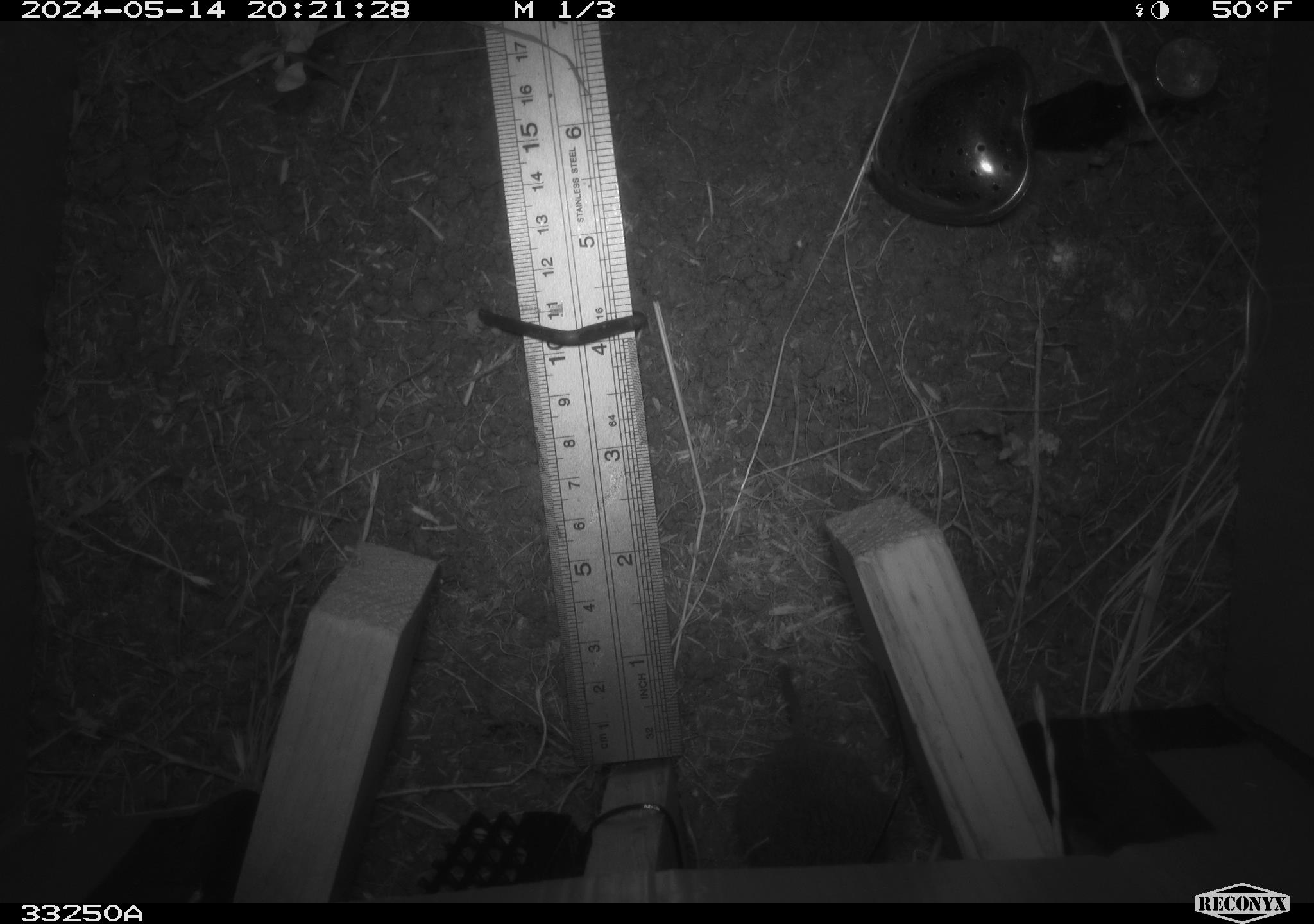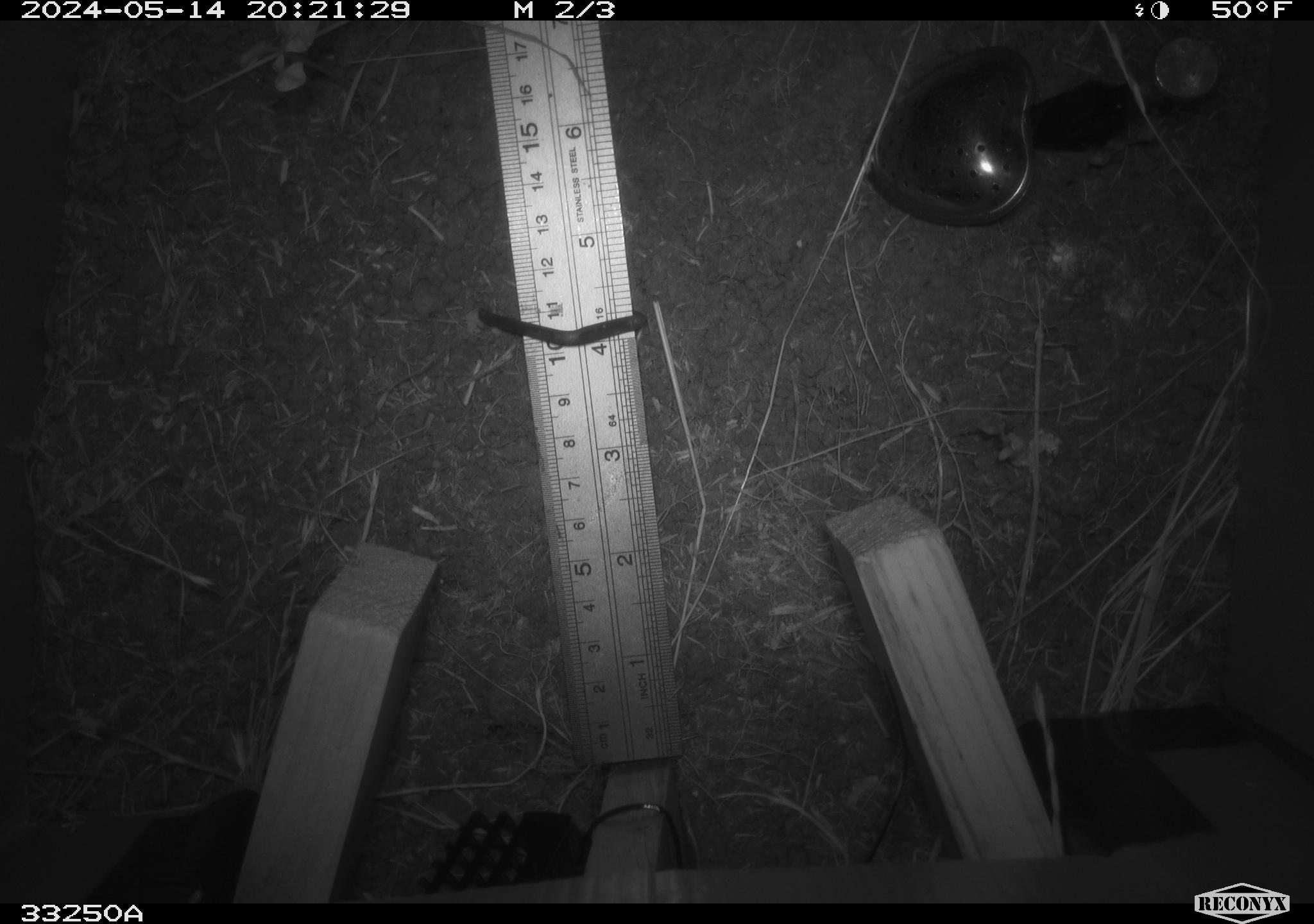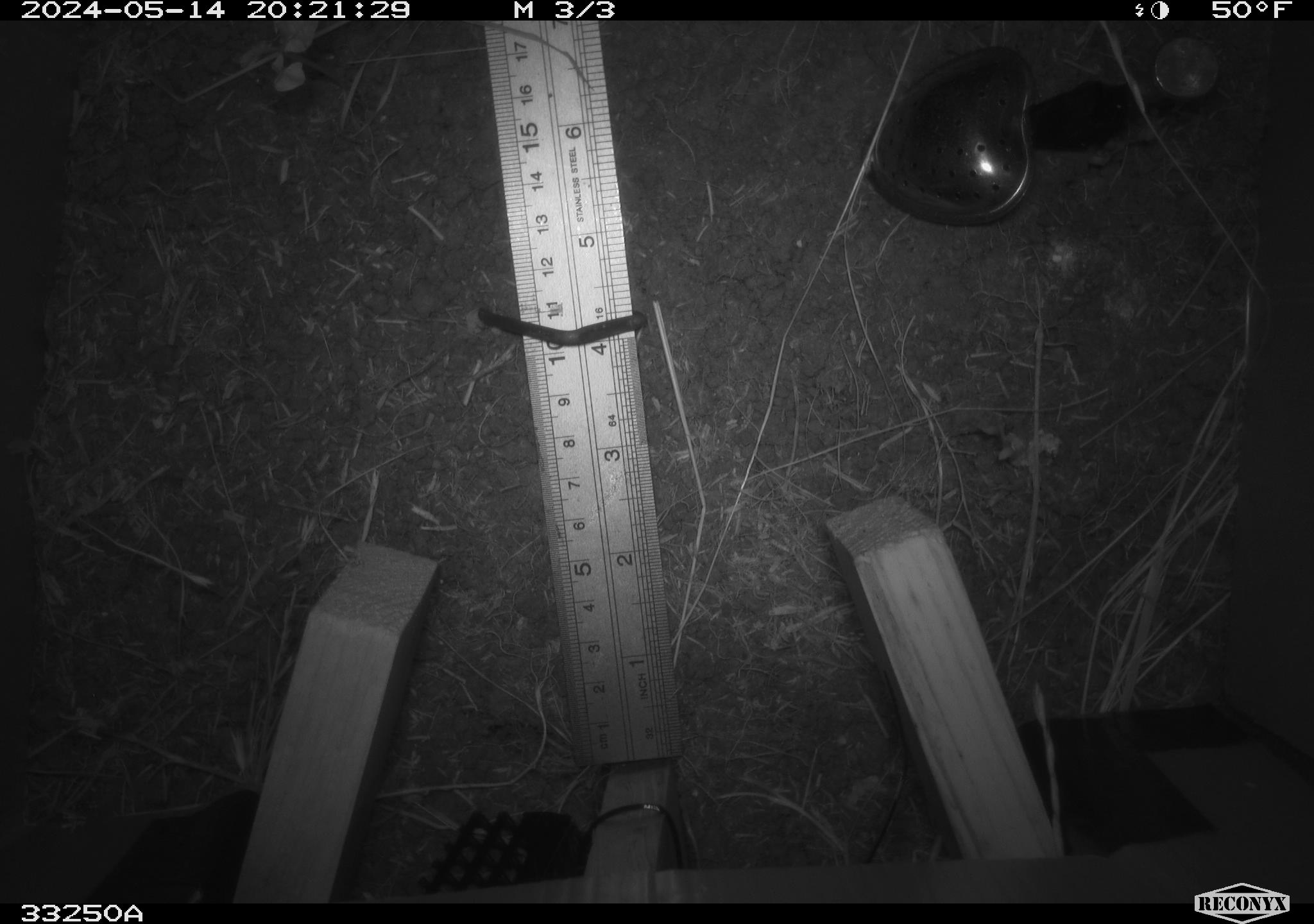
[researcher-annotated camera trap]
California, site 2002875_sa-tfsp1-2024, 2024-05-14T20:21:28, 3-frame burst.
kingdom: Animalia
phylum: Chordata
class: Mammalia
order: Rodentia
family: Cricetidae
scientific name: Arvicolinae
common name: voles, lemmings, and muskrats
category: arvicolinae subfamily